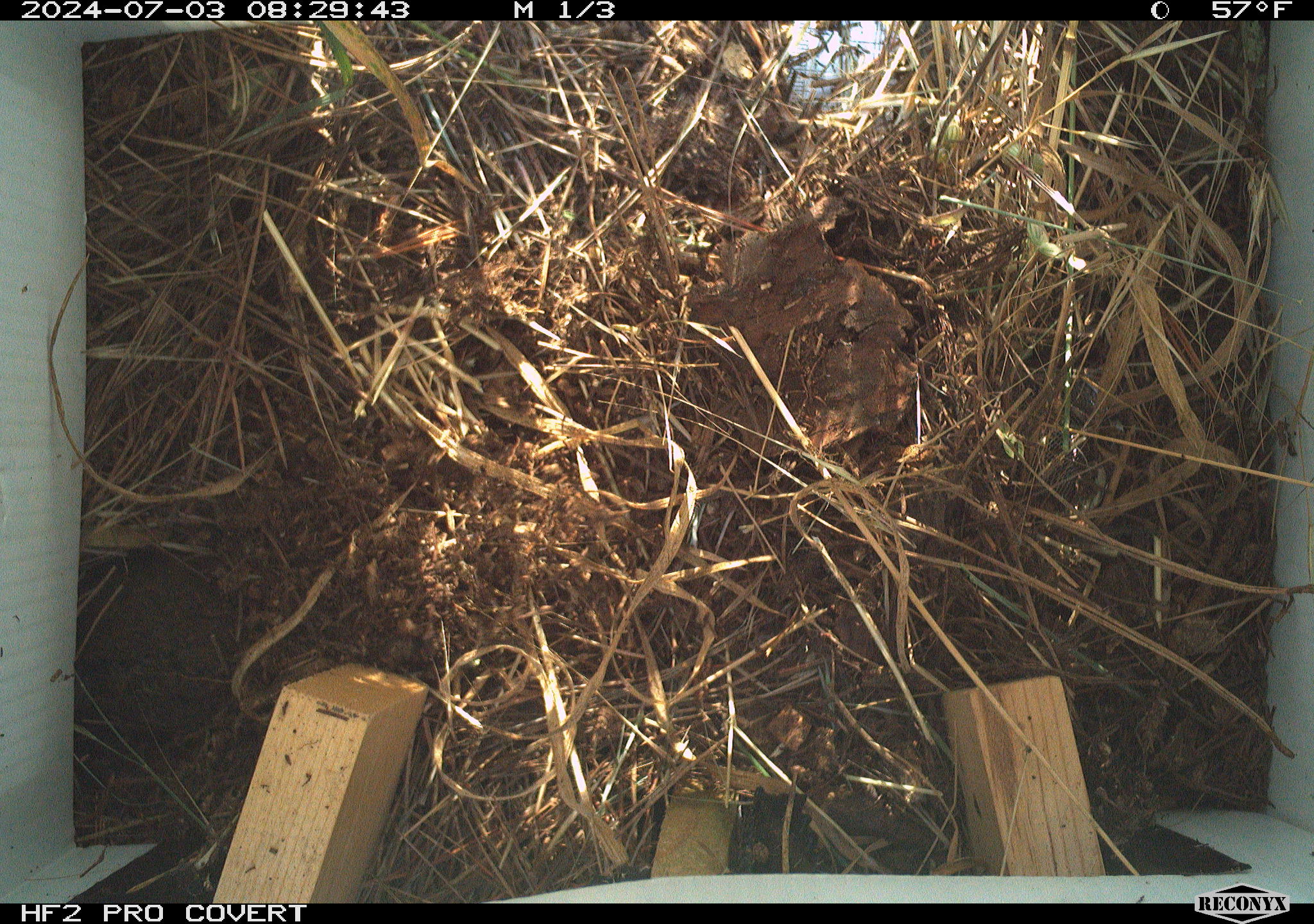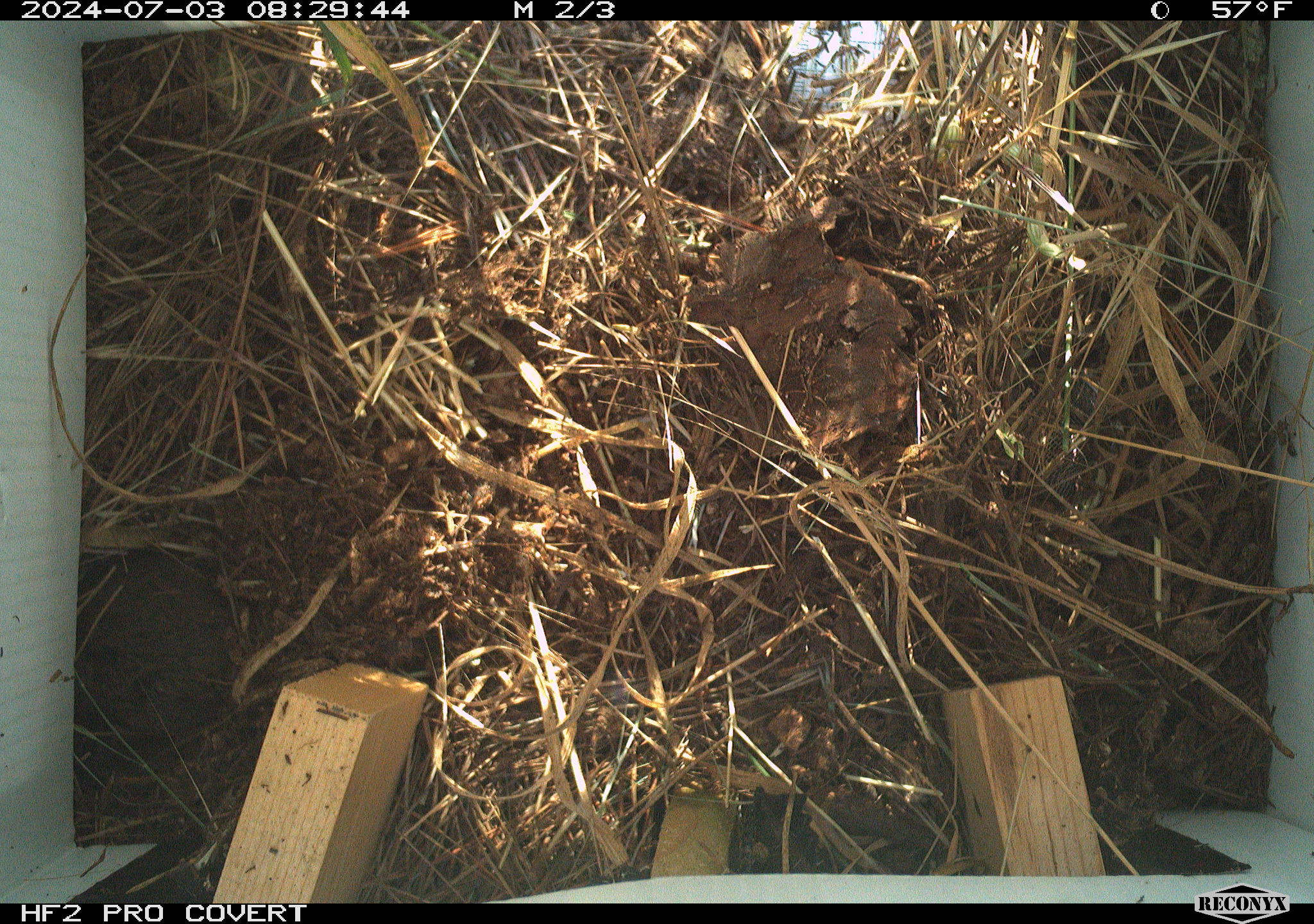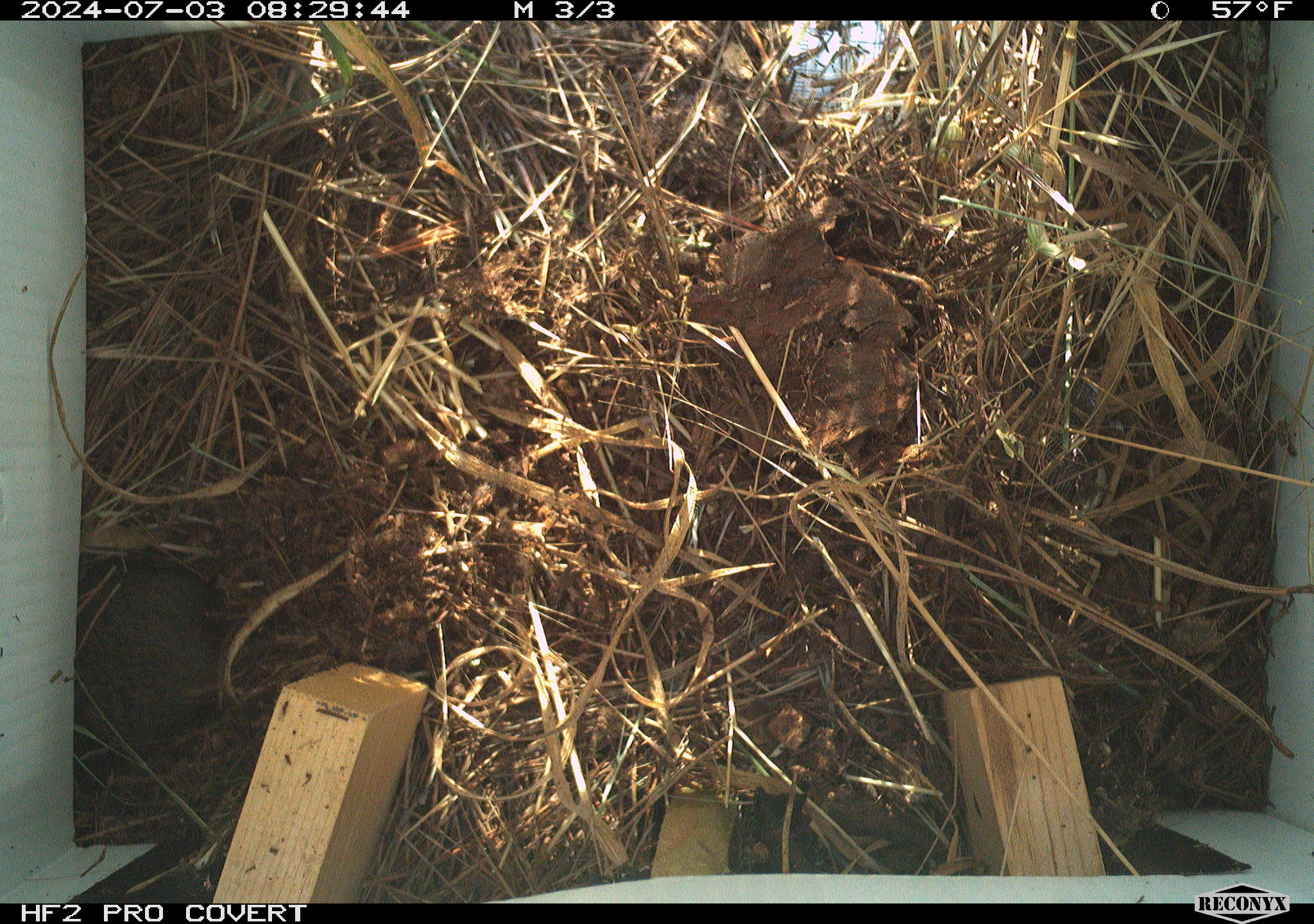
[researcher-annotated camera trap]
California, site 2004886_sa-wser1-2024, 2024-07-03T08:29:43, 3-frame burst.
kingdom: Animalia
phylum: Chordata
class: Mammalia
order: Rodentia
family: Cricetidae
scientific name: Arvicolinae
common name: voles, lemmings, and muskrats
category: arvicolinae subfamily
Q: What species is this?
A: Arvicolinae subfamily (voles, lemmings, and muskrats) (Arvicolinae).